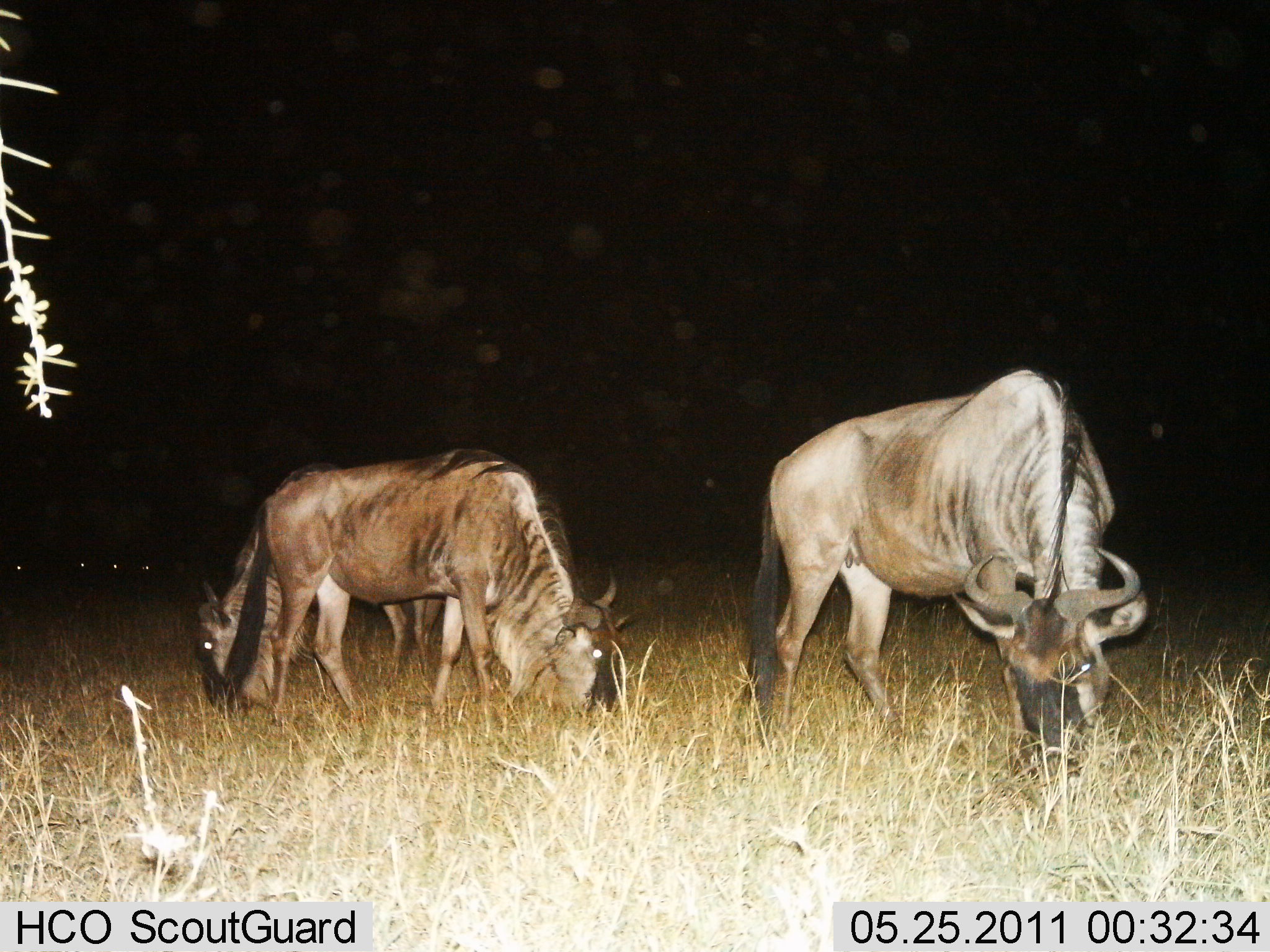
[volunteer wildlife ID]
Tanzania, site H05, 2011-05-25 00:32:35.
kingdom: Animalia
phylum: Chordata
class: Mammalia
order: Artiodactyla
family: Bovidae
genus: Connochaetes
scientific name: Connochaetes taurinus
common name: blue wildebeest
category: wildebeest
Wildebeest (blue wildebeest) (Connochaetes taurinus), count 3. Behavior (volunteer vote fractions): standing 40%, resting 0%, moving 10%, interacting 0%. Young present (vote fraction): 0%. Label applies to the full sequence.